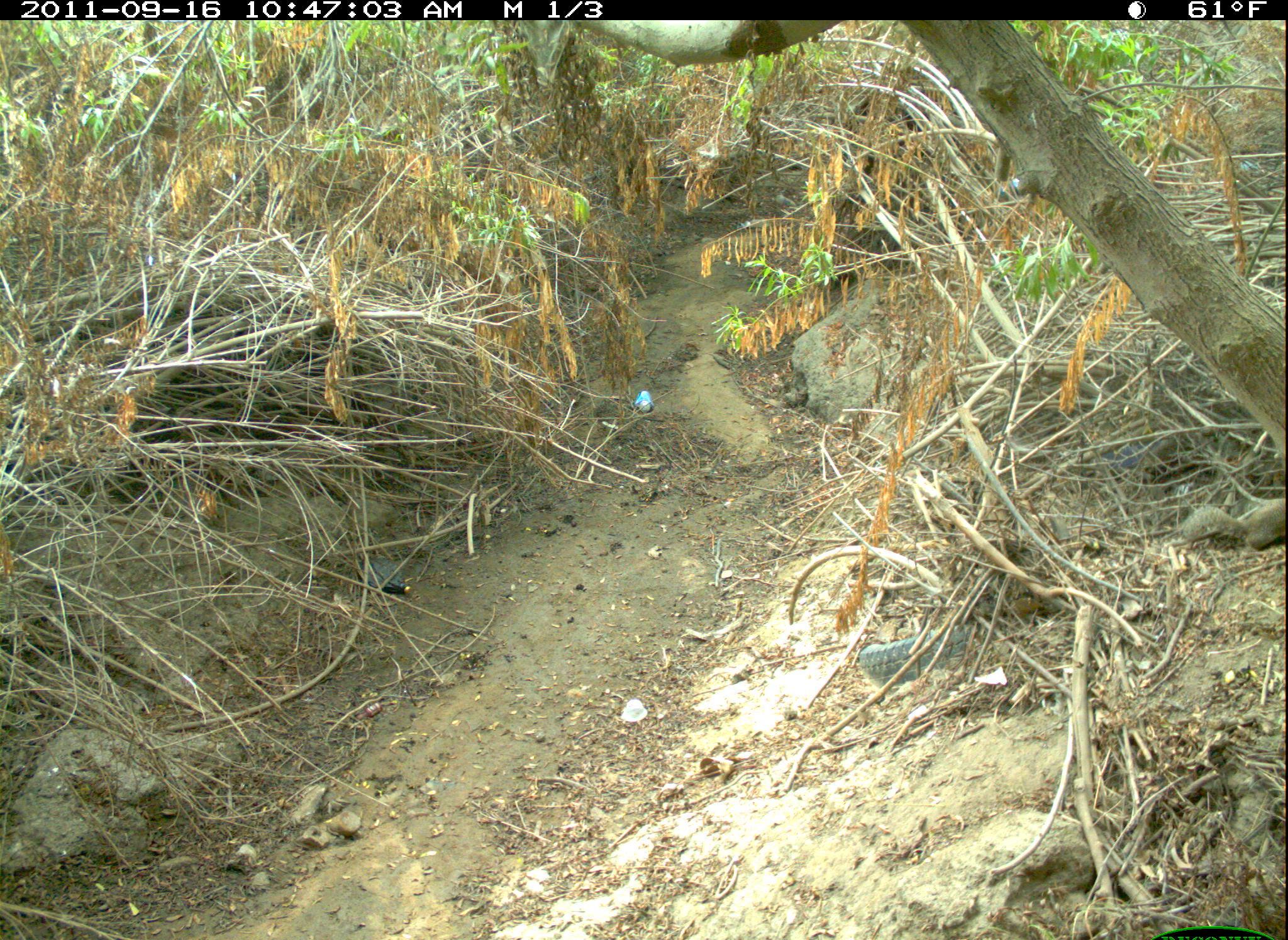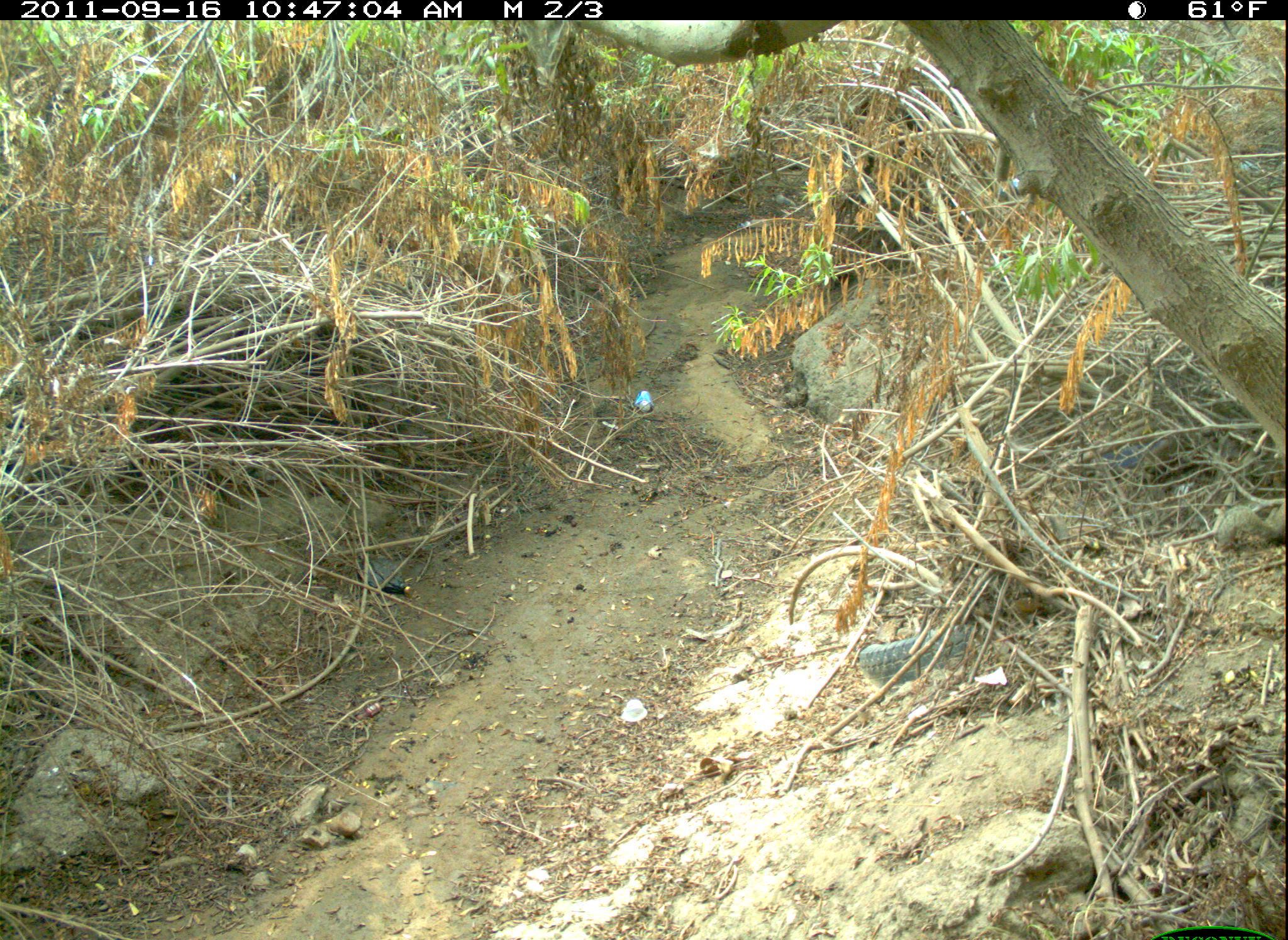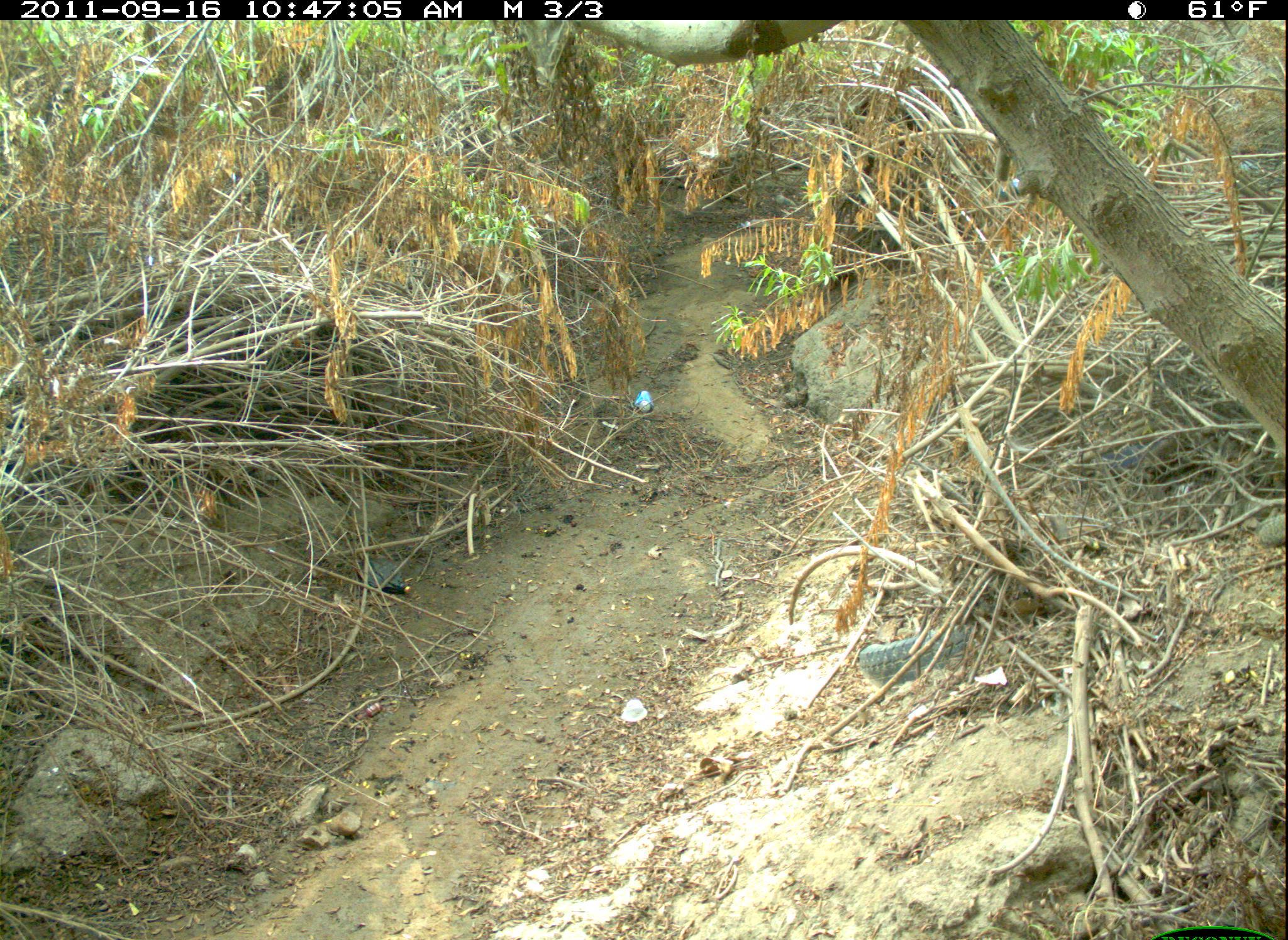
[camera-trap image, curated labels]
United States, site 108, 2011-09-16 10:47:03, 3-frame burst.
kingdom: Animalia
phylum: Chordata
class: Mammalia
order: Rodentia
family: Sciuridae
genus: Sciurus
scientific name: Sciurus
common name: squirrel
Squirrel (Sciurus).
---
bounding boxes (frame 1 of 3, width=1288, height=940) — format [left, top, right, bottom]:
squirrel: [1169, 490, 1288, 561]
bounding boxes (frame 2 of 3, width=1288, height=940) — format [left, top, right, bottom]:
squirrel: [1212, 488, 1286, 559]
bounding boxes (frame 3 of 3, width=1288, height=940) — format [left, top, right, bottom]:
squirrel: [1249, 499, 1286, 559]